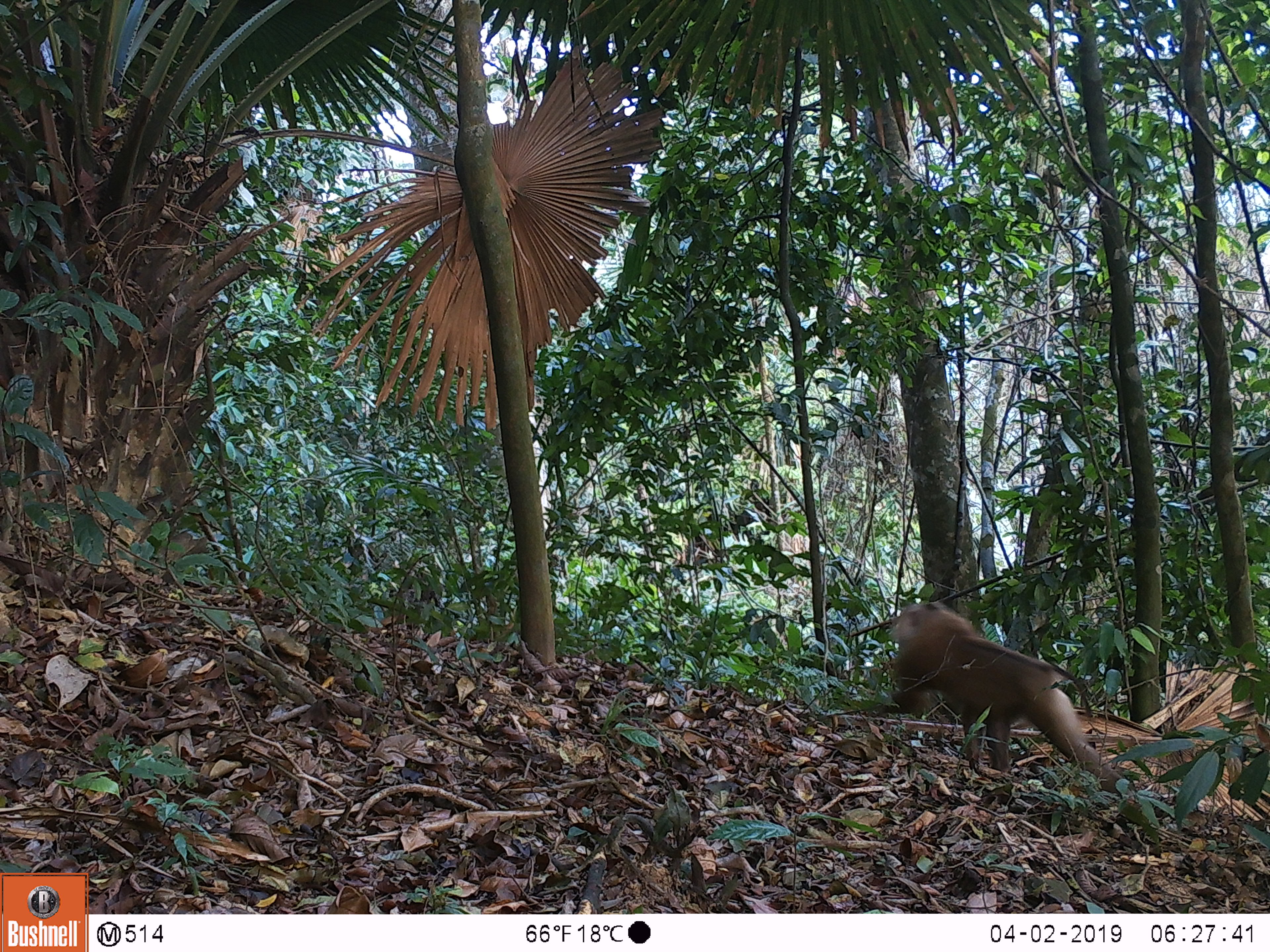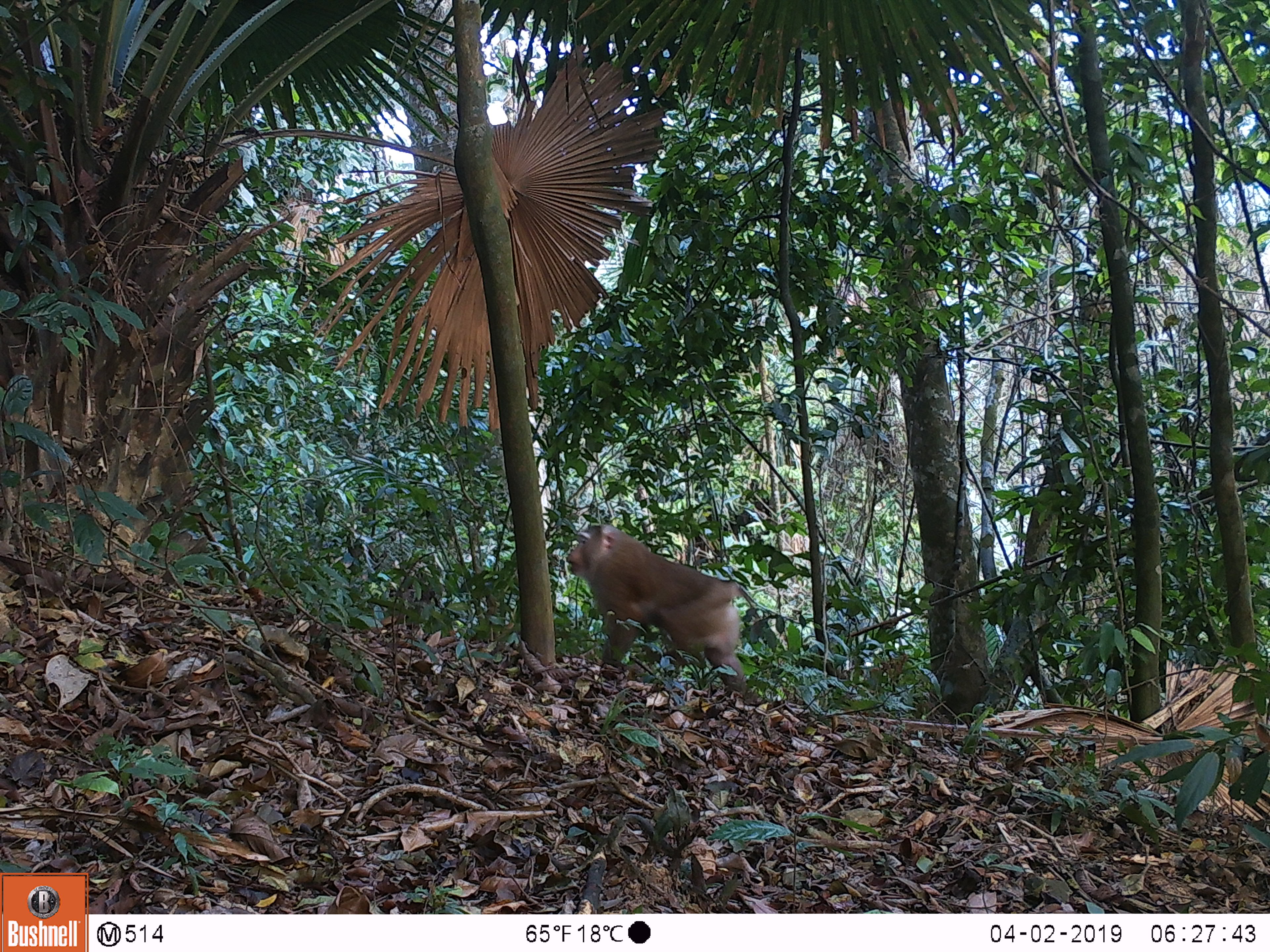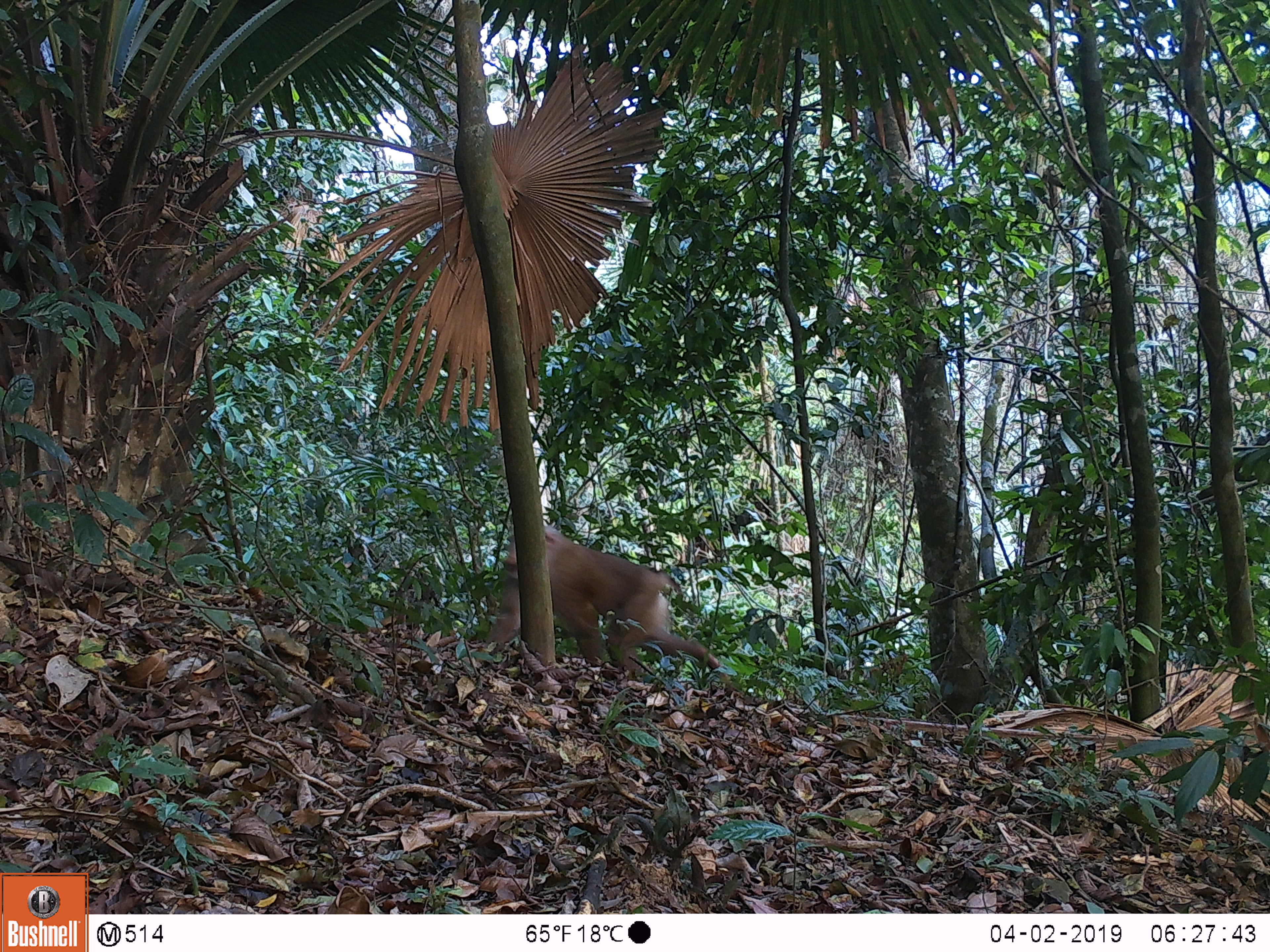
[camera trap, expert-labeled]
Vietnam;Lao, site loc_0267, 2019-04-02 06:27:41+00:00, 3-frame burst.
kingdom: Animalia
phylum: Chordata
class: Mammalia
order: Primates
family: Cercopithecidae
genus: Macaca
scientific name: Macaca nemestrina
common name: pig-tailed macaque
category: pig tailed macaque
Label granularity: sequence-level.